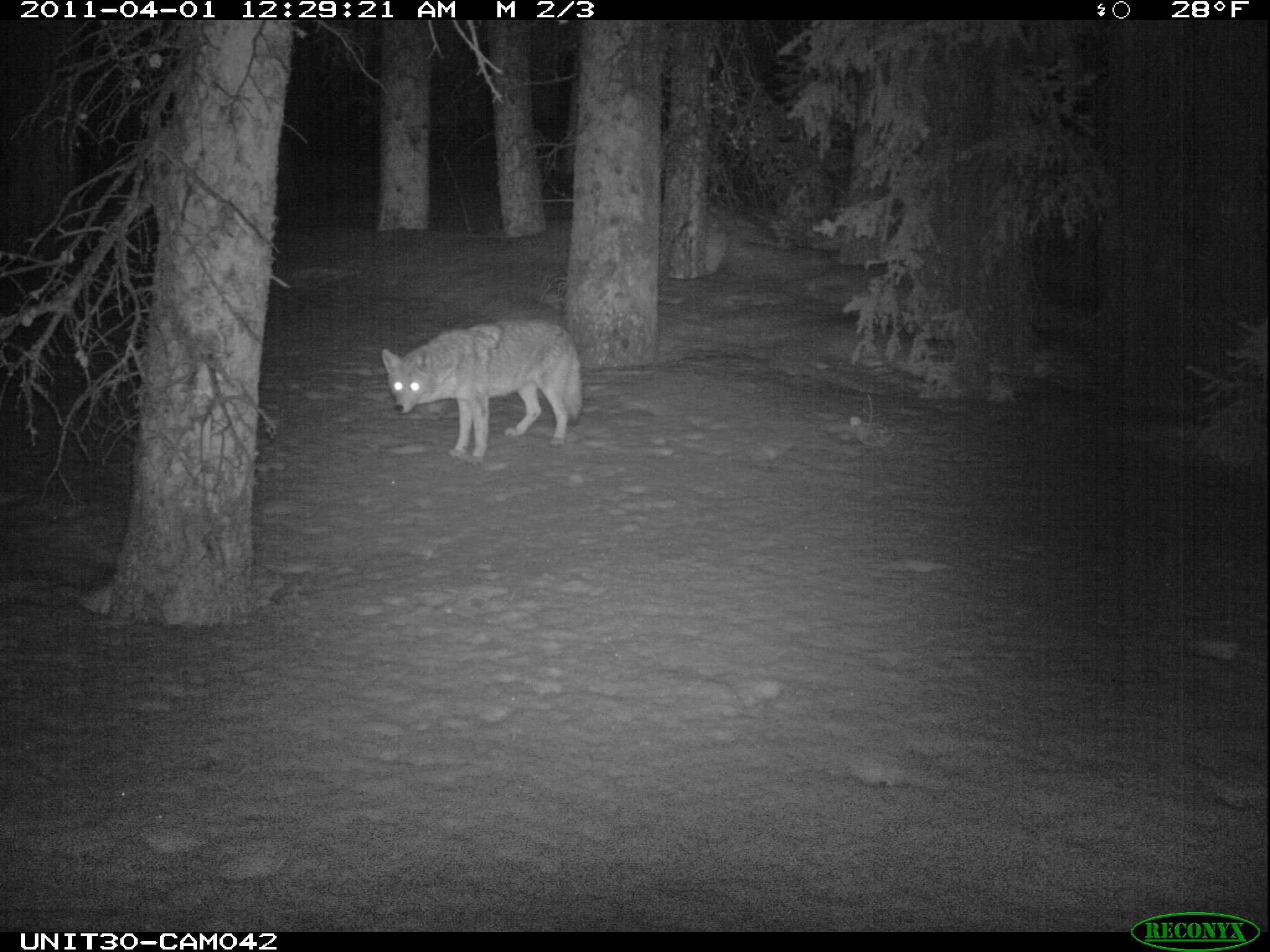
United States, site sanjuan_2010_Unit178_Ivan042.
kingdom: Animalia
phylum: Chordata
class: Mammalia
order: Carnivora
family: Canidae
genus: Canis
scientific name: Canis latrans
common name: coyote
Canis latrans (coyote).